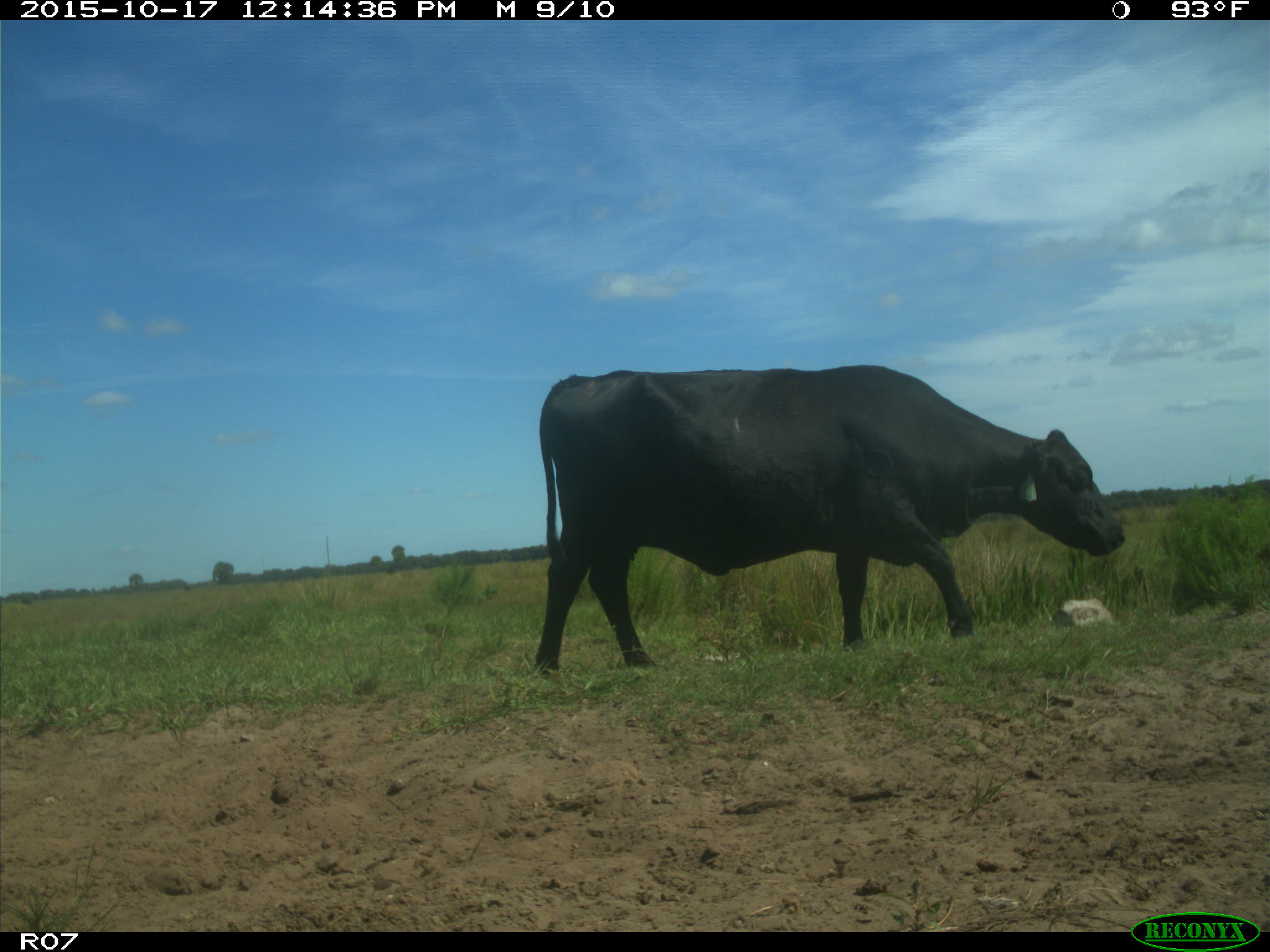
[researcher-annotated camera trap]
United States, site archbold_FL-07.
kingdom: Animalia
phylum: Chordata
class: Mammalia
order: Artiodactyla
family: Bovidae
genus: Bos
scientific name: Bos taurus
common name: domestic cow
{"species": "Bos taurus (domestic cow)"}